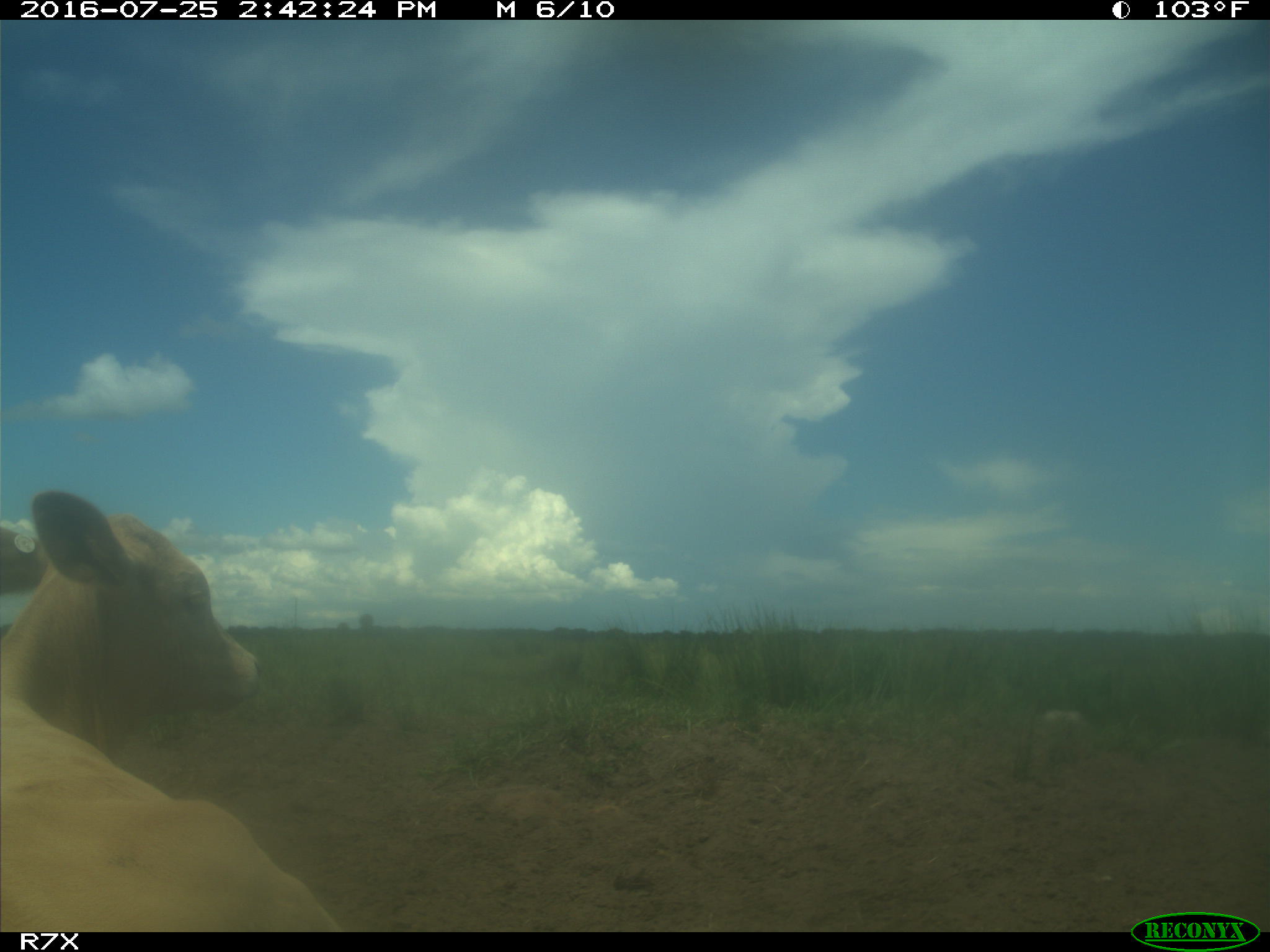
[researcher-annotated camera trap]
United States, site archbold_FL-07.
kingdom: Animalia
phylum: Chordata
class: Mammalia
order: Artiodactyla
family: Bovidae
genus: Bos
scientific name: Bos taurus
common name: domestic cow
Bos taurus (domestic cow).